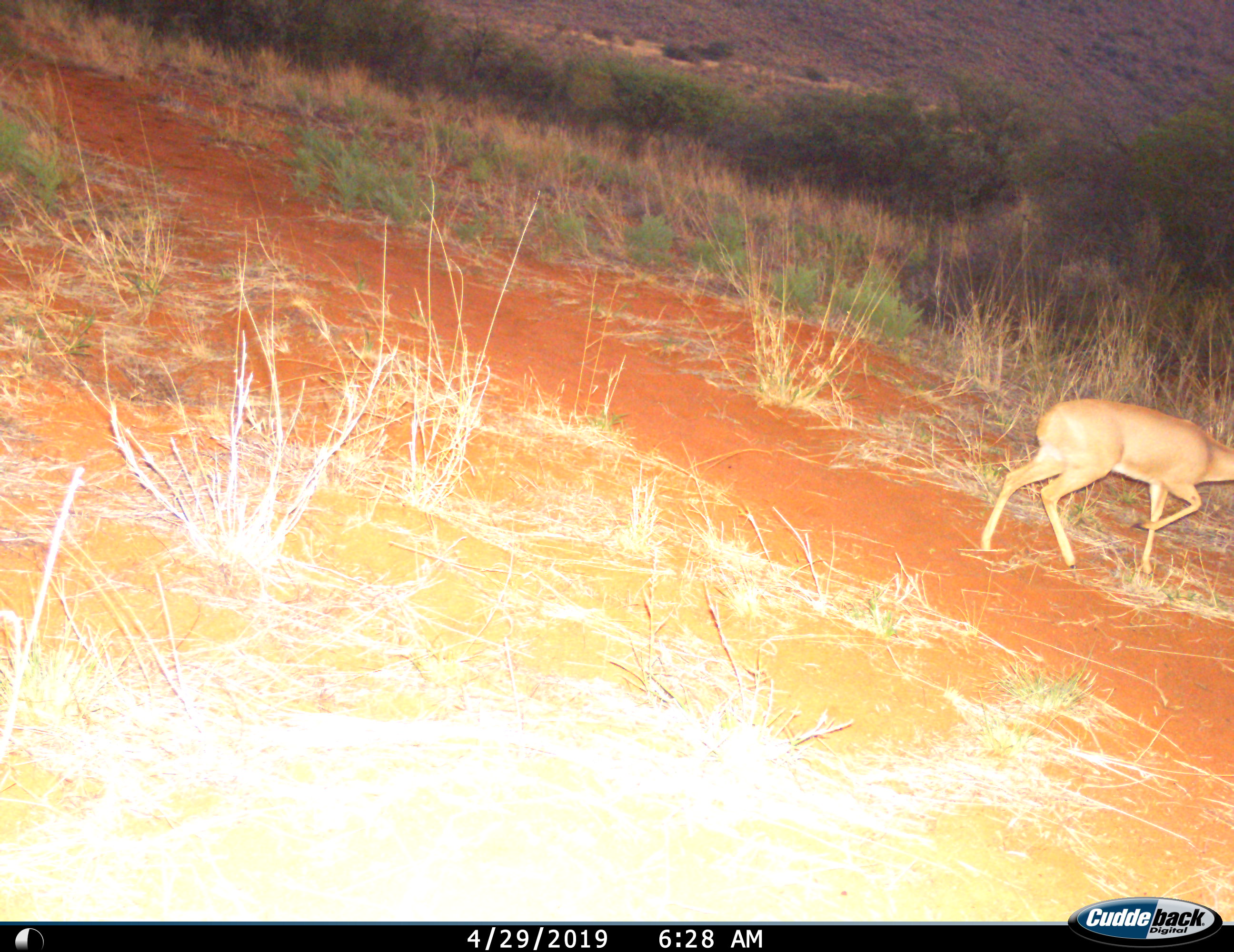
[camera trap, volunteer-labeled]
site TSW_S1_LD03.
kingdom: Animalia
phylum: Chordata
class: Mammalia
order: Artiodactyla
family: Bovidae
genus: Raphicerus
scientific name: Raphicerus campestris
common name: steenbok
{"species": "steenbok (Raphicerus campestris)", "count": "1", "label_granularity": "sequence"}